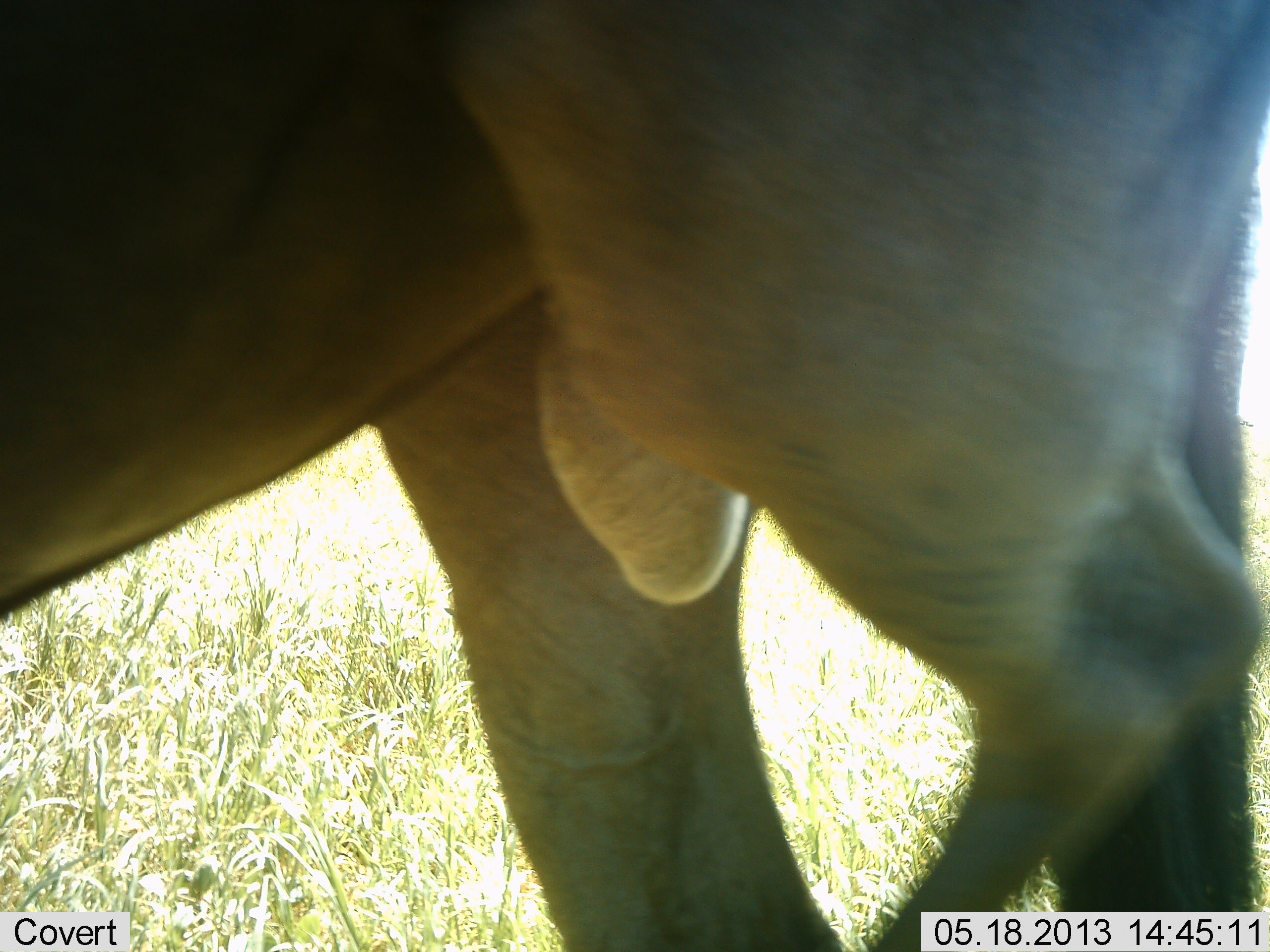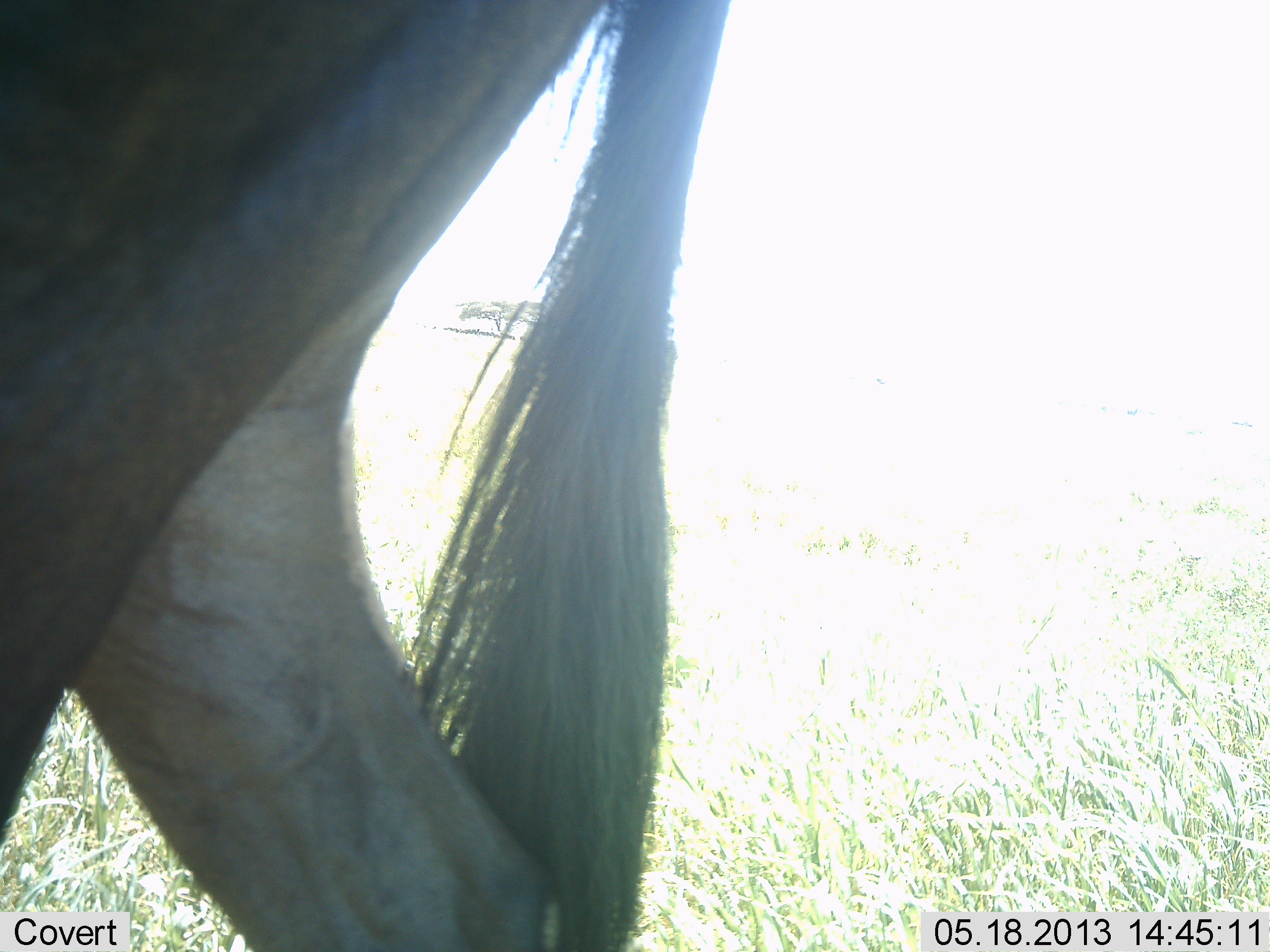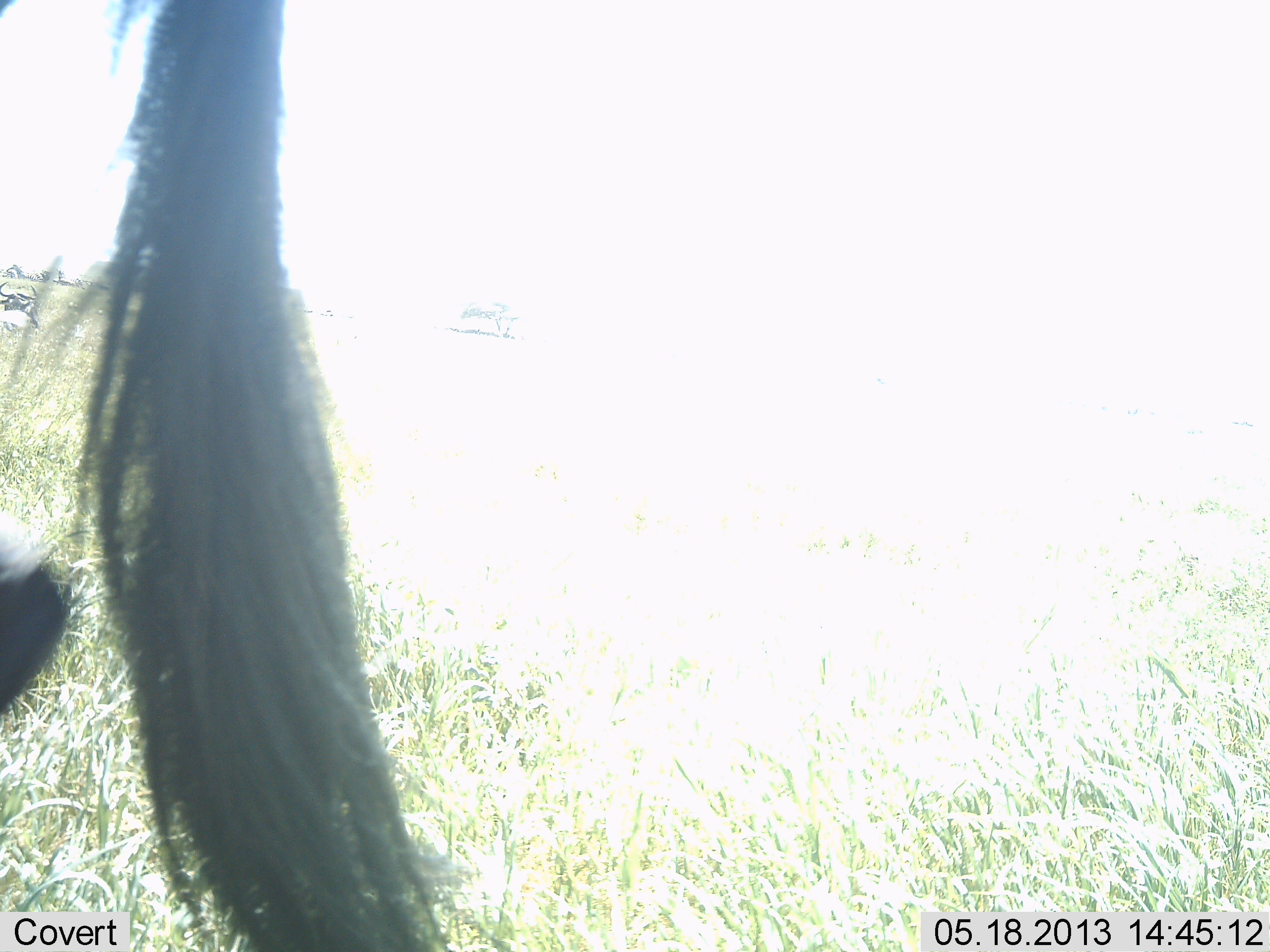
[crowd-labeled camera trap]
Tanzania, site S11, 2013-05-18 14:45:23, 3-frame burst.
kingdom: Animalia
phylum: Chordata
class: Mammalia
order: Artiodactyla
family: Bovidae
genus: Connochaetes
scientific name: Connochaetes taurinus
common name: blue wildebeest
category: wildebeest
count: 1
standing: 18%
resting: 0%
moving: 91%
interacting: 0%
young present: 0%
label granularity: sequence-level